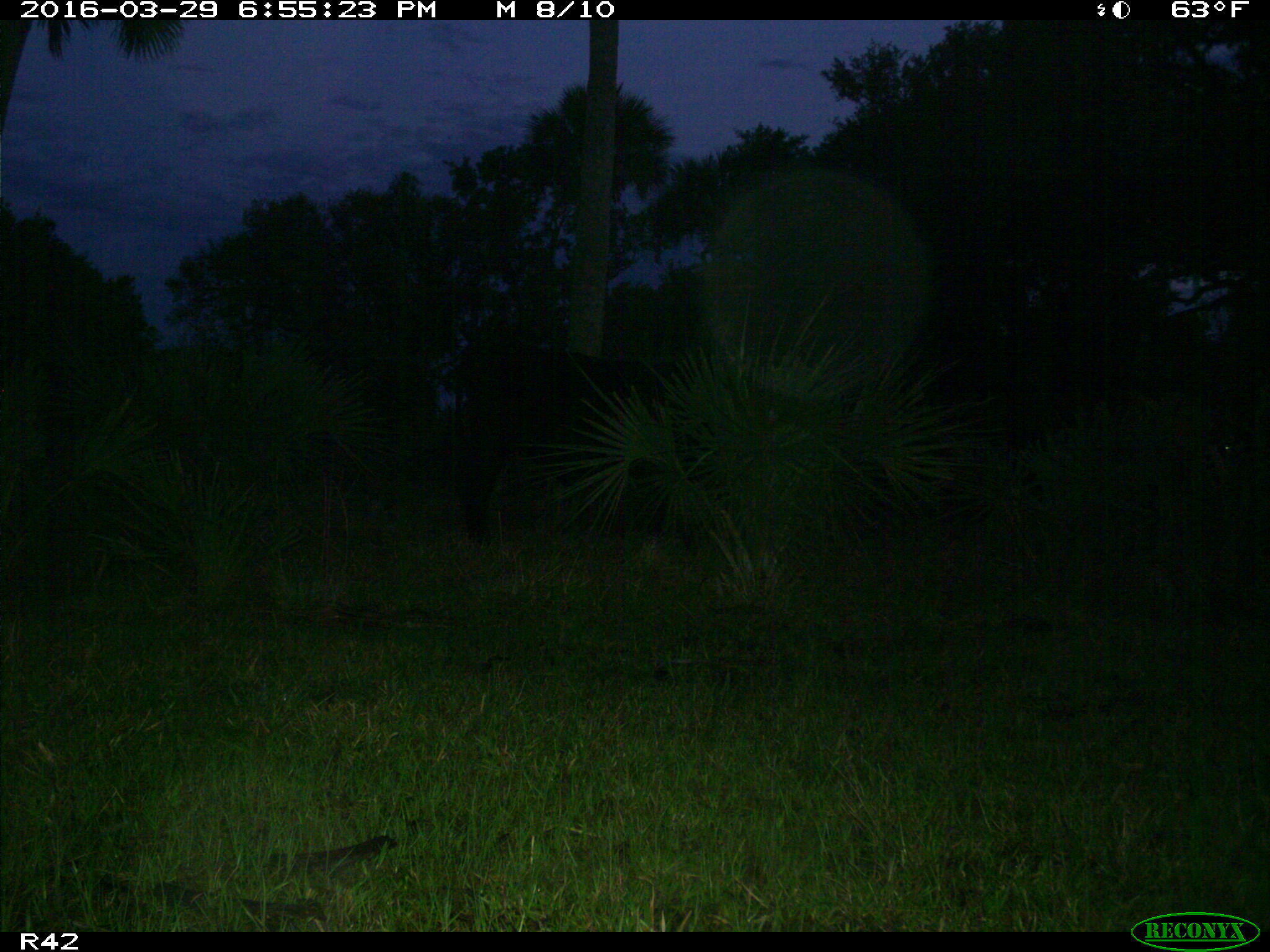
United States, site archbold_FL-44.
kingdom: Animalia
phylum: Chordata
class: Mammalia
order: Artiodactyla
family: Bovidae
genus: Bos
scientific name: Bos taurus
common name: domestic cow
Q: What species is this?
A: Bos taurus (domestic cow).